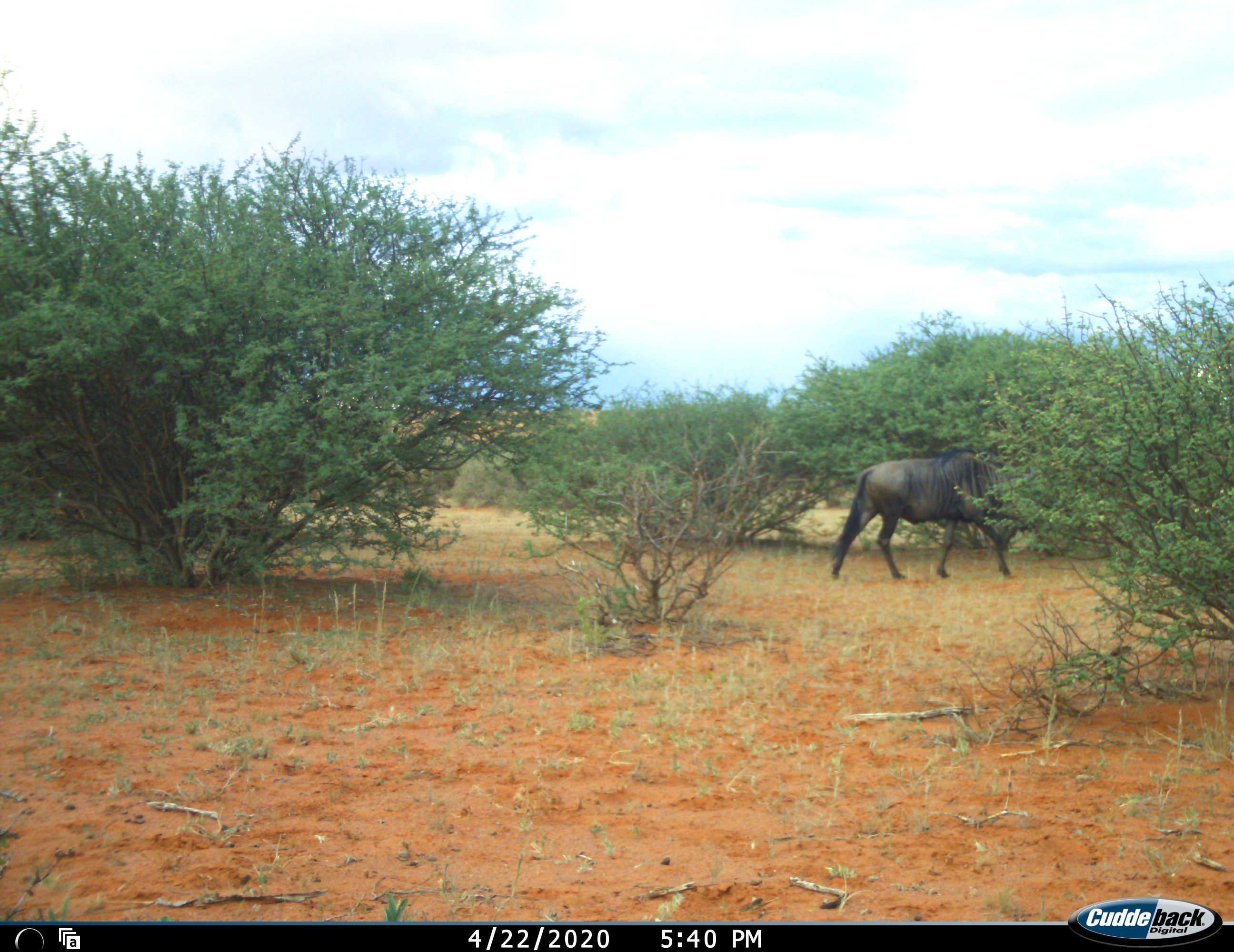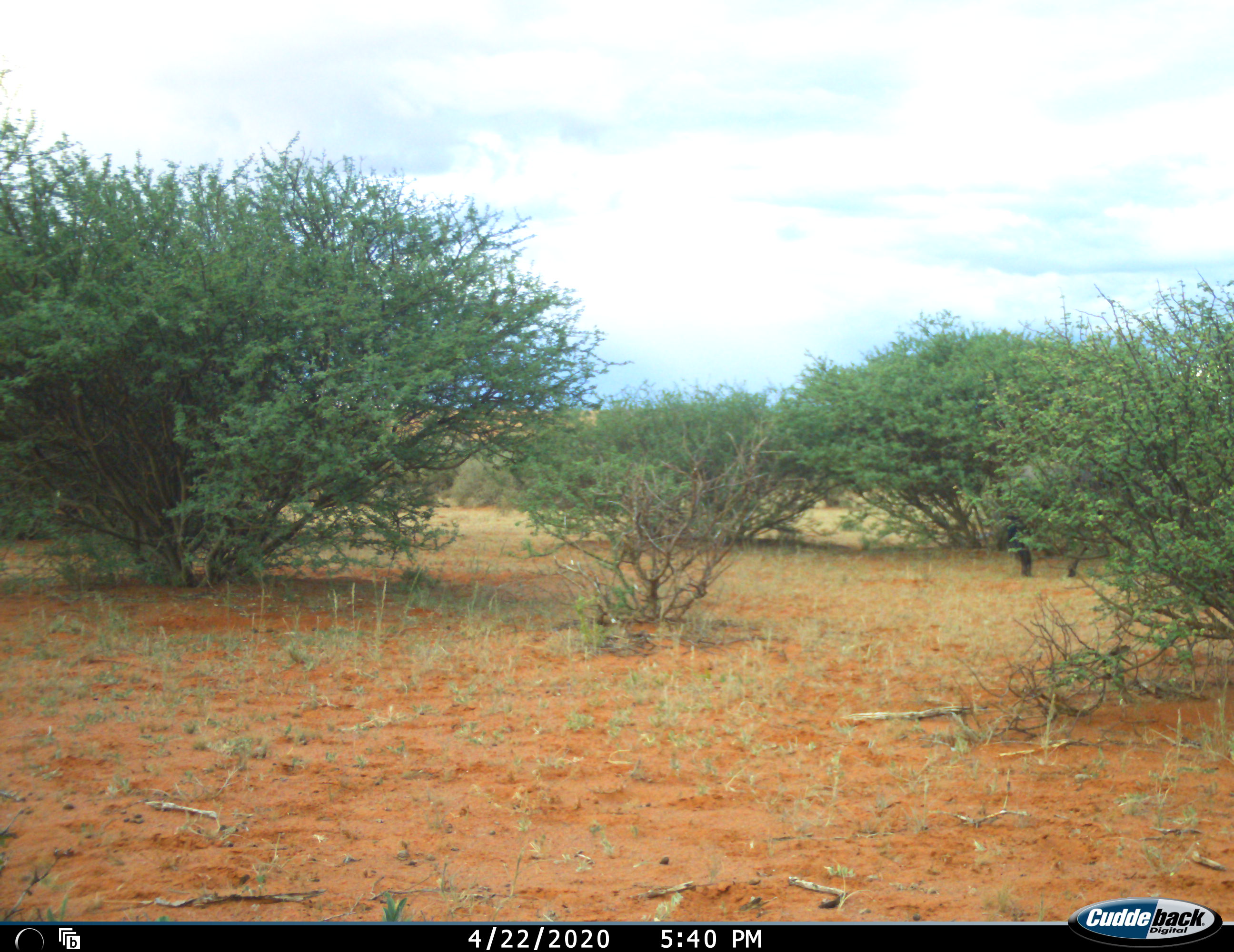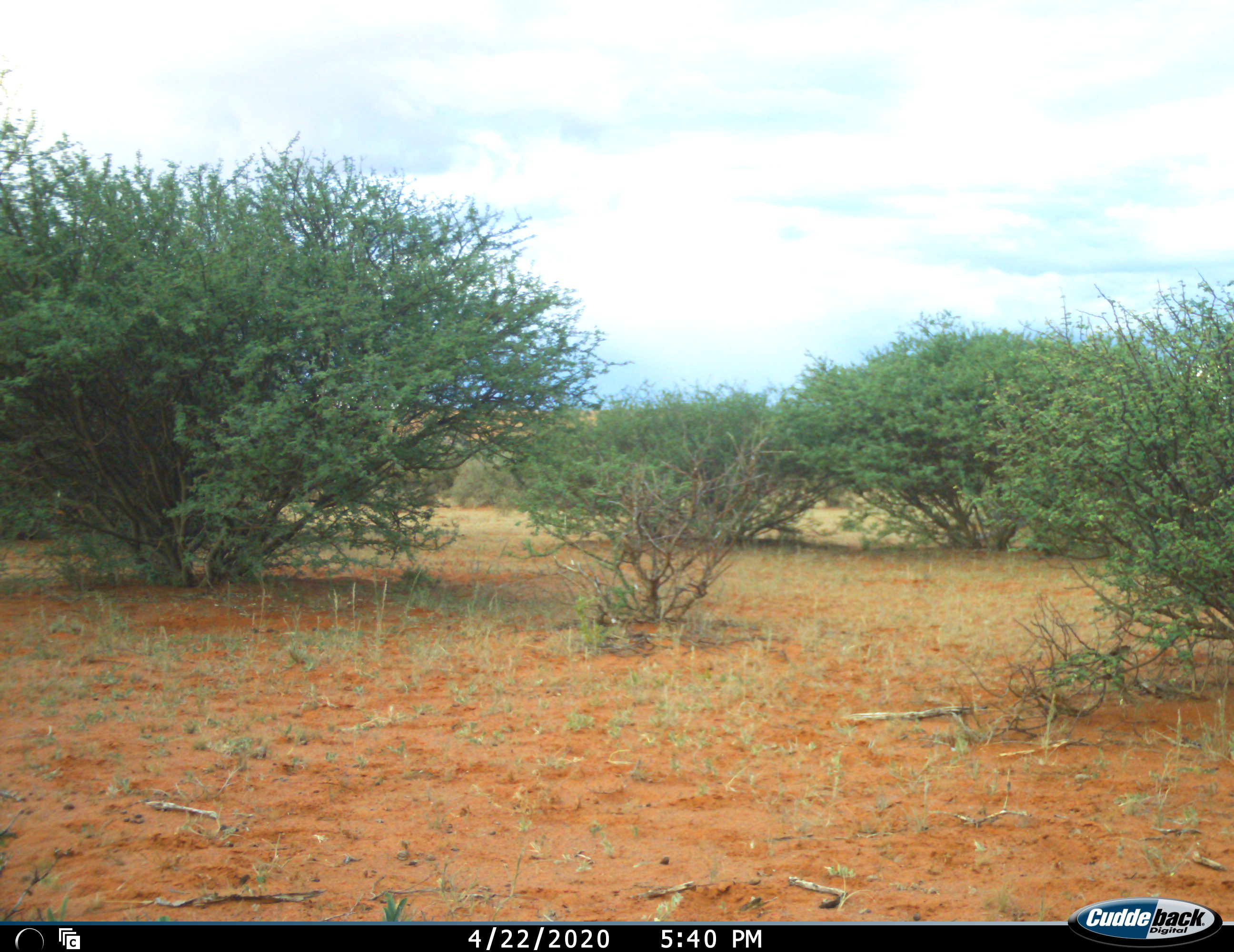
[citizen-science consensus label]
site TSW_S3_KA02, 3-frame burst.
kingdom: Animalia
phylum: Chordata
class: Mammalia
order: Artiodactyla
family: Bovidae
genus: Connochaetes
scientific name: Connochaetes taurinus taurinus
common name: blue wildebeest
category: wildebeestblue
Wildebeestblue (blue wildebeest) (Connochaetes taurinus taurinus), count 1. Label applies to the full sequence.